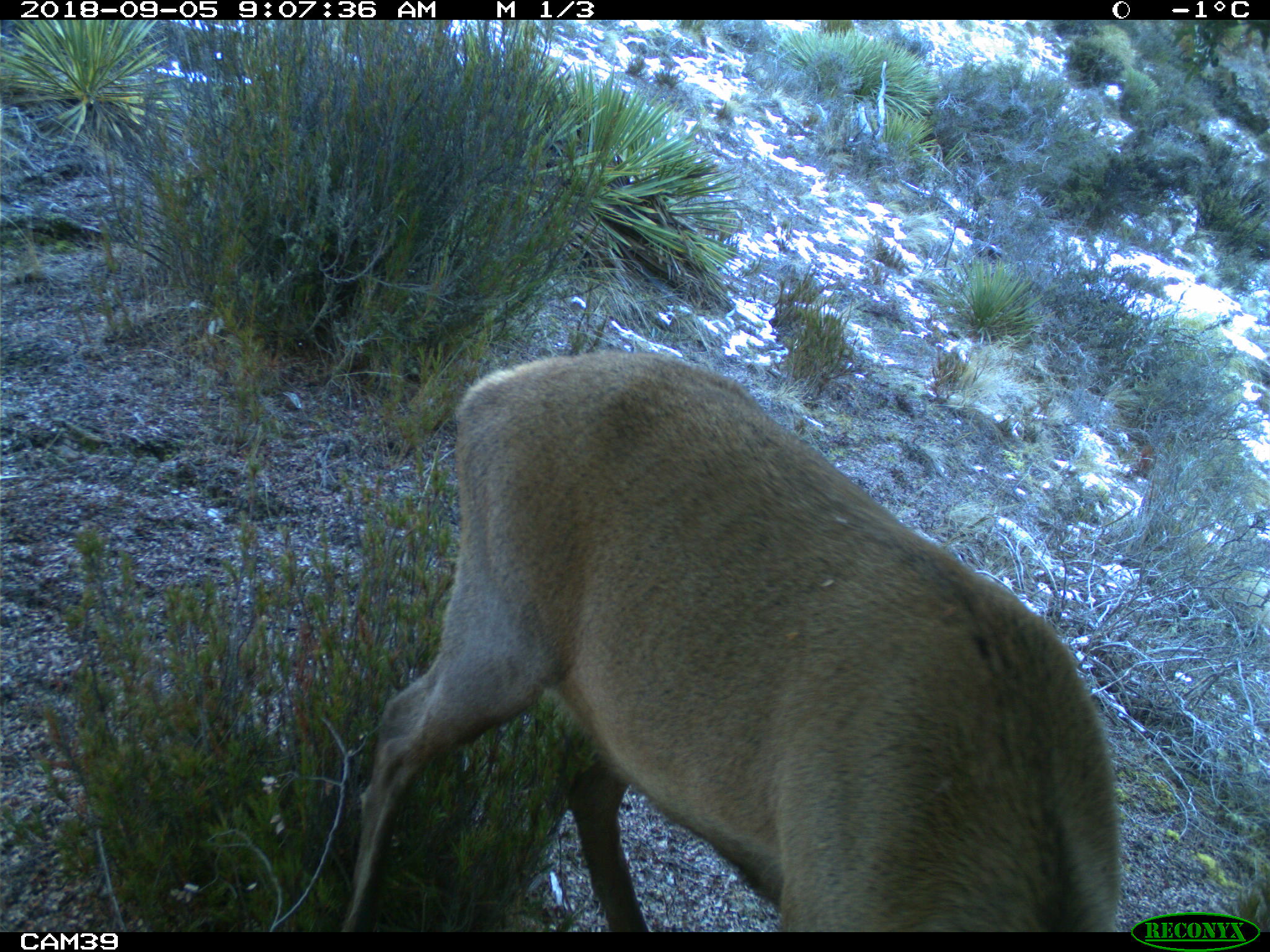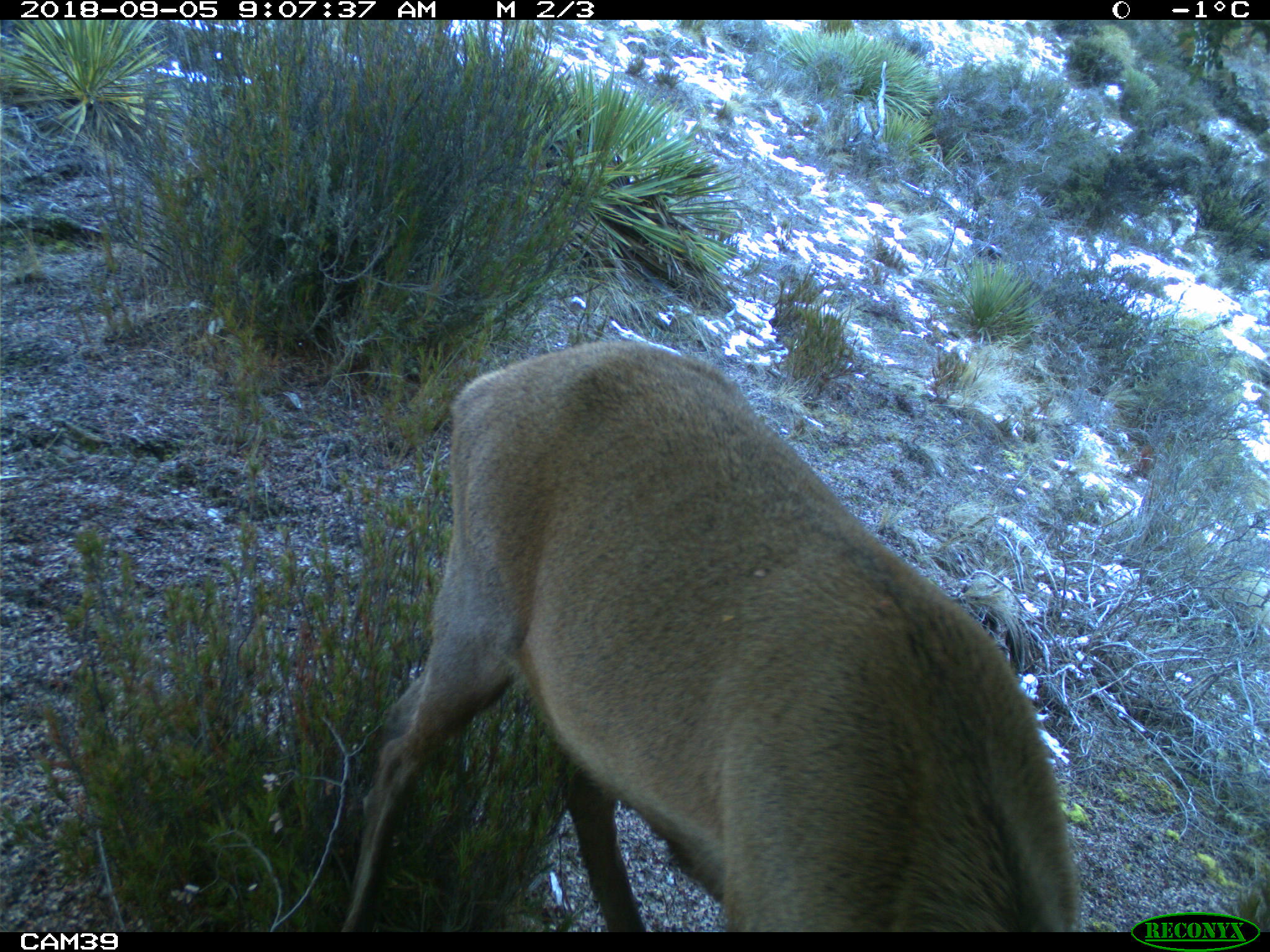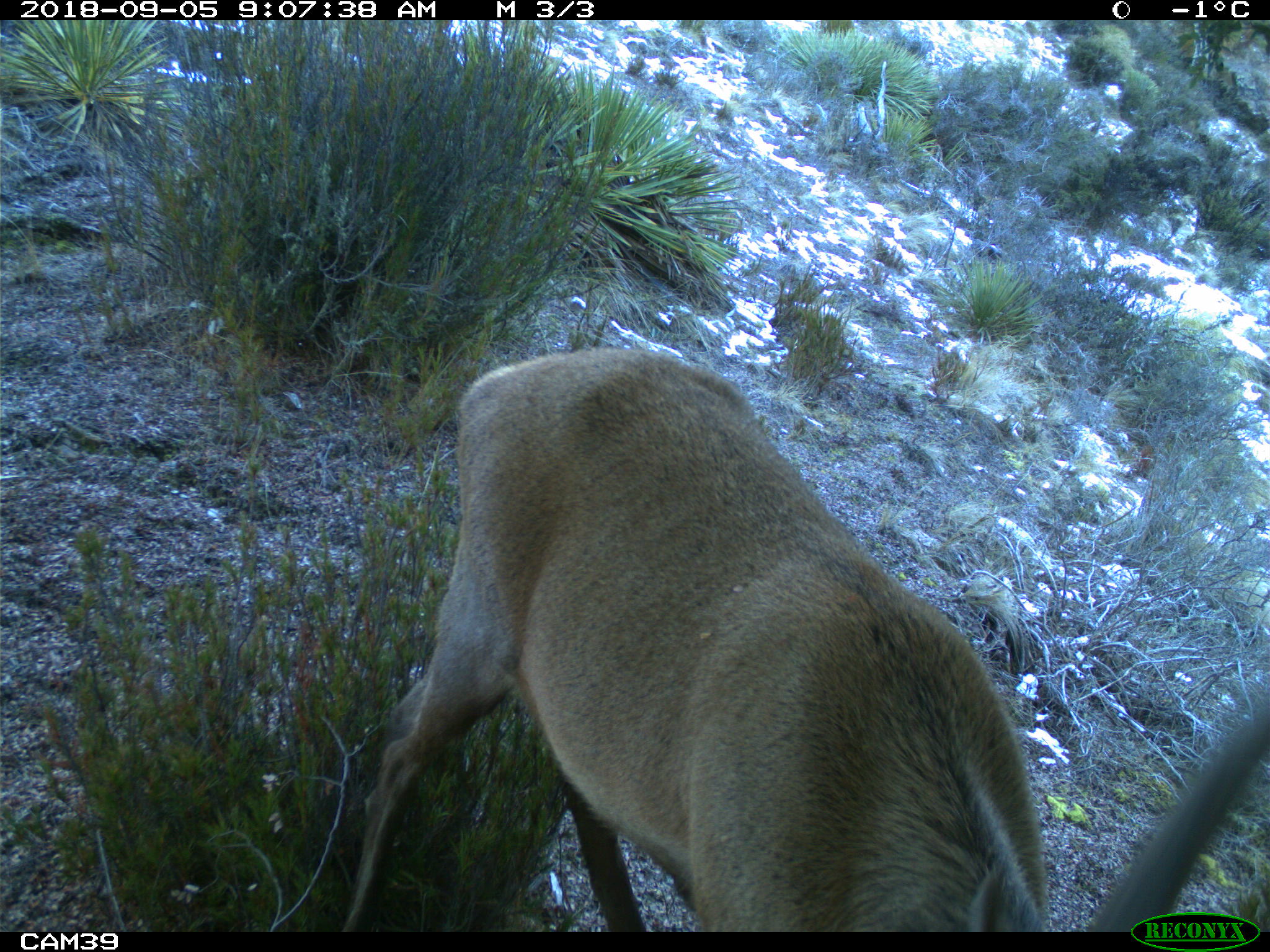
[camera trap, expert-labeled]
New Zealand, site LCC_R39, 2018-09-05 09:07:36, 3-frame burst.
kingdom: Animalia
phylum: Chordata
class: Mammalia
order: Artiodactyla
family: Cervidae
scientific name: Cervidae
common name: deer